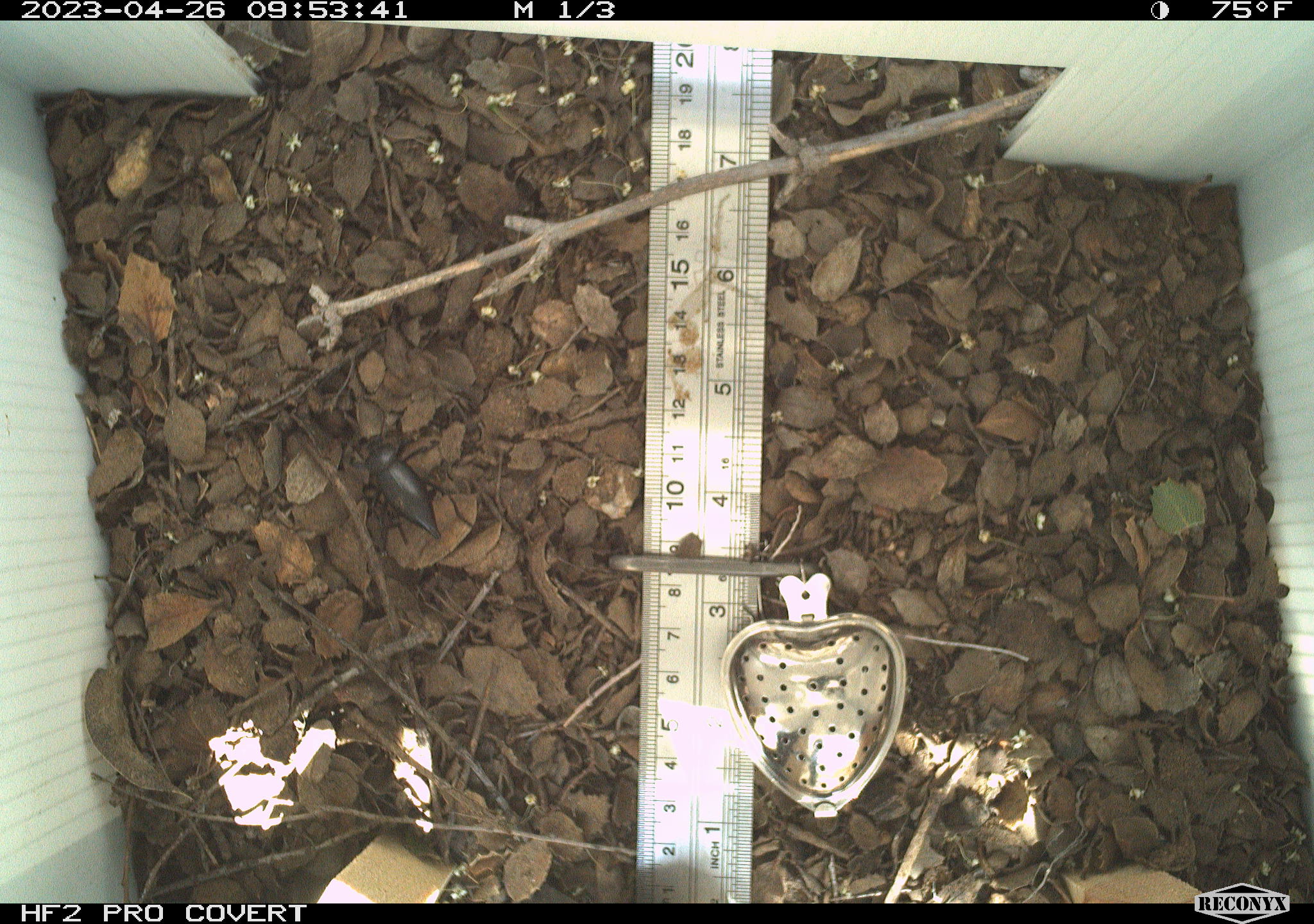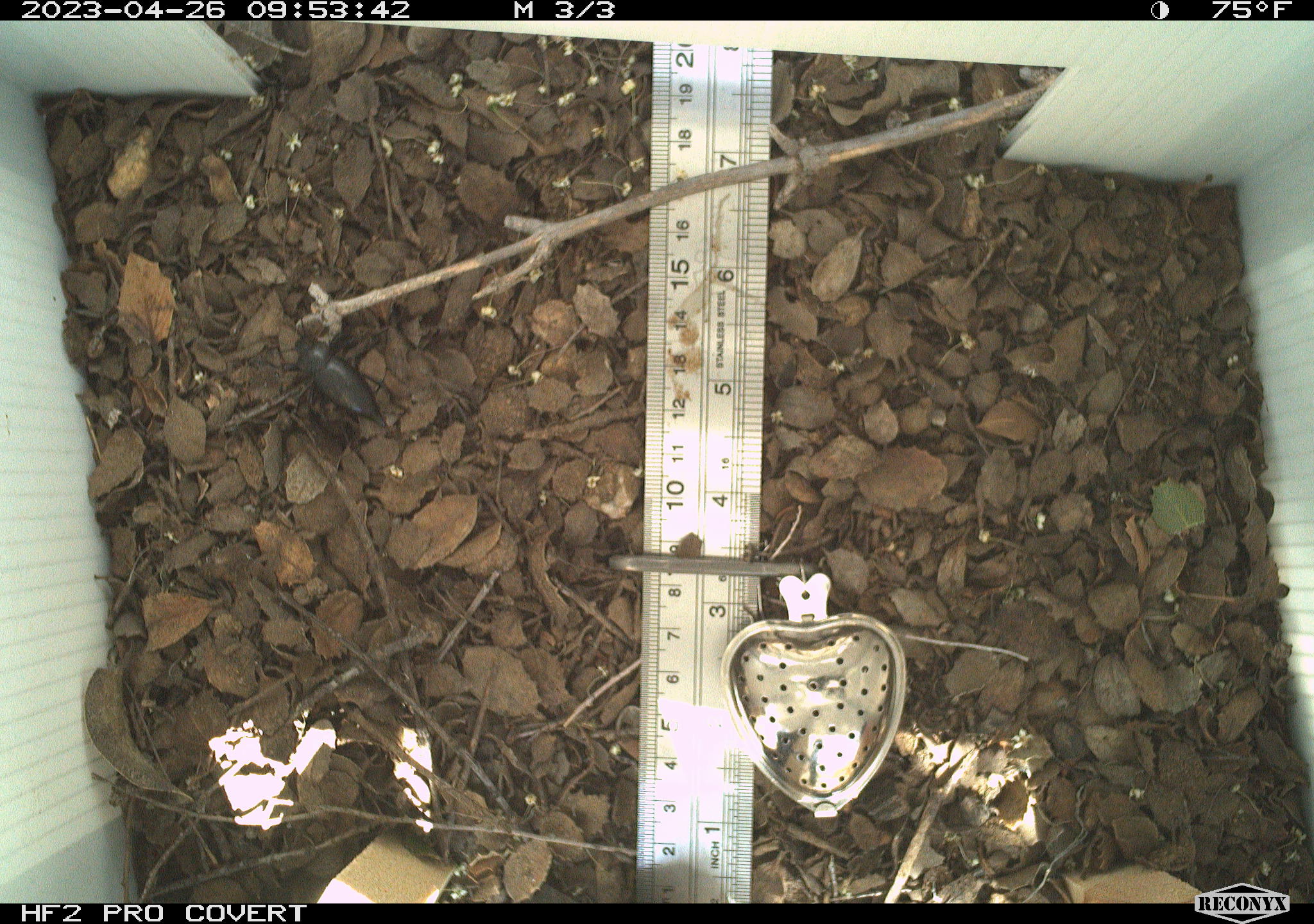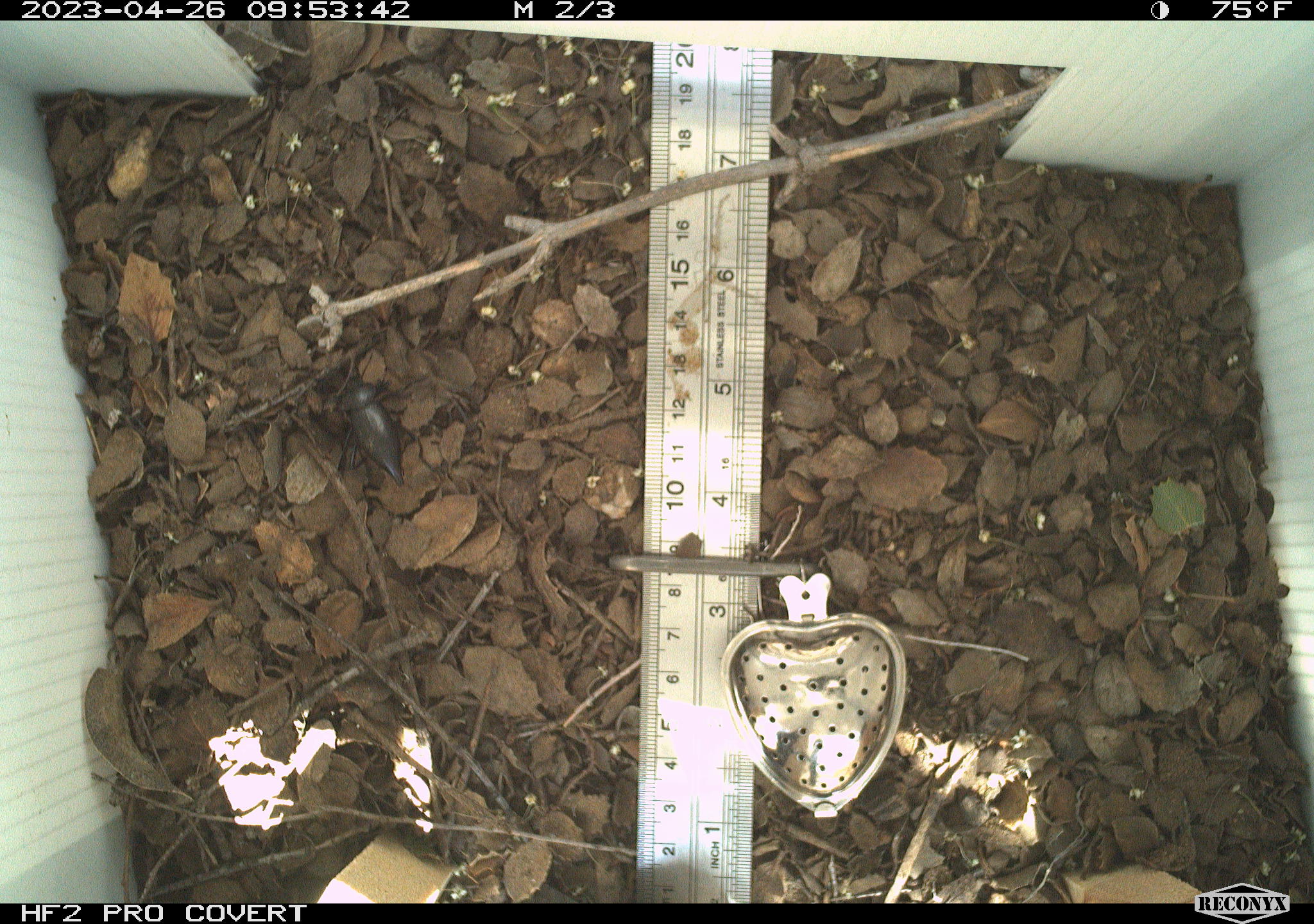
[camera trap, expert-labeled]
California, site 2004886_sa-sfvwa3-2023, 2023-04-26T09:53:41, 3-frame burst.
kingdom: Animalia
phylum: Arthropoda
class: Insecta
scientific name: Insecta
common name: insect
Insect (Insecta).